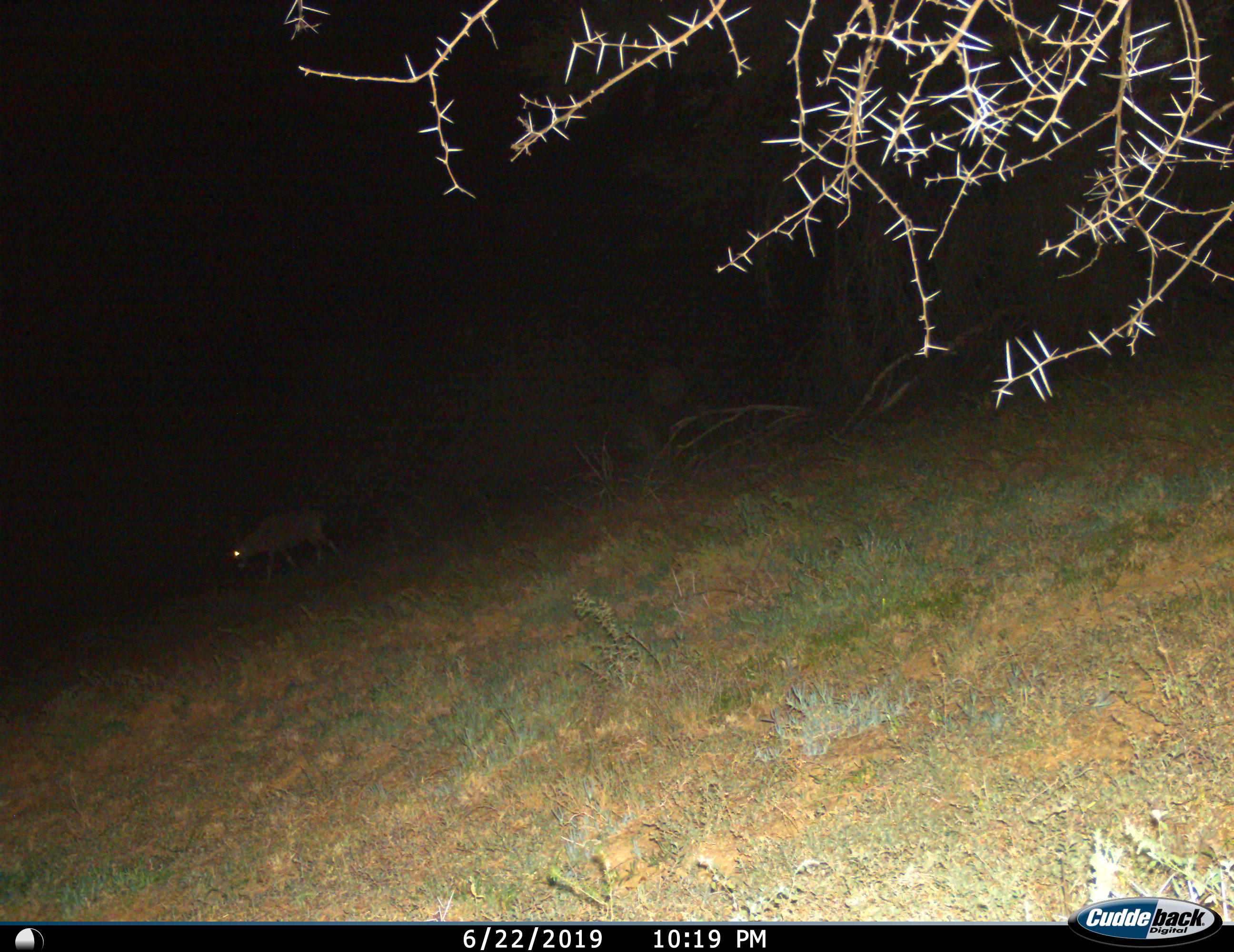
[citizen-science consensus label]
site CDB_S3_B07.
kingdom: Animalia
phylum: Chordata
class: Mammalia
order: Artiodactyla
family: Bovidae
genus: Oryx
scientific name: Oryx gazella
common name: gemsbok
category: oryx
Oryx (gemsbok) (Oryx gazella), count 1. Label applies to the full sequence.